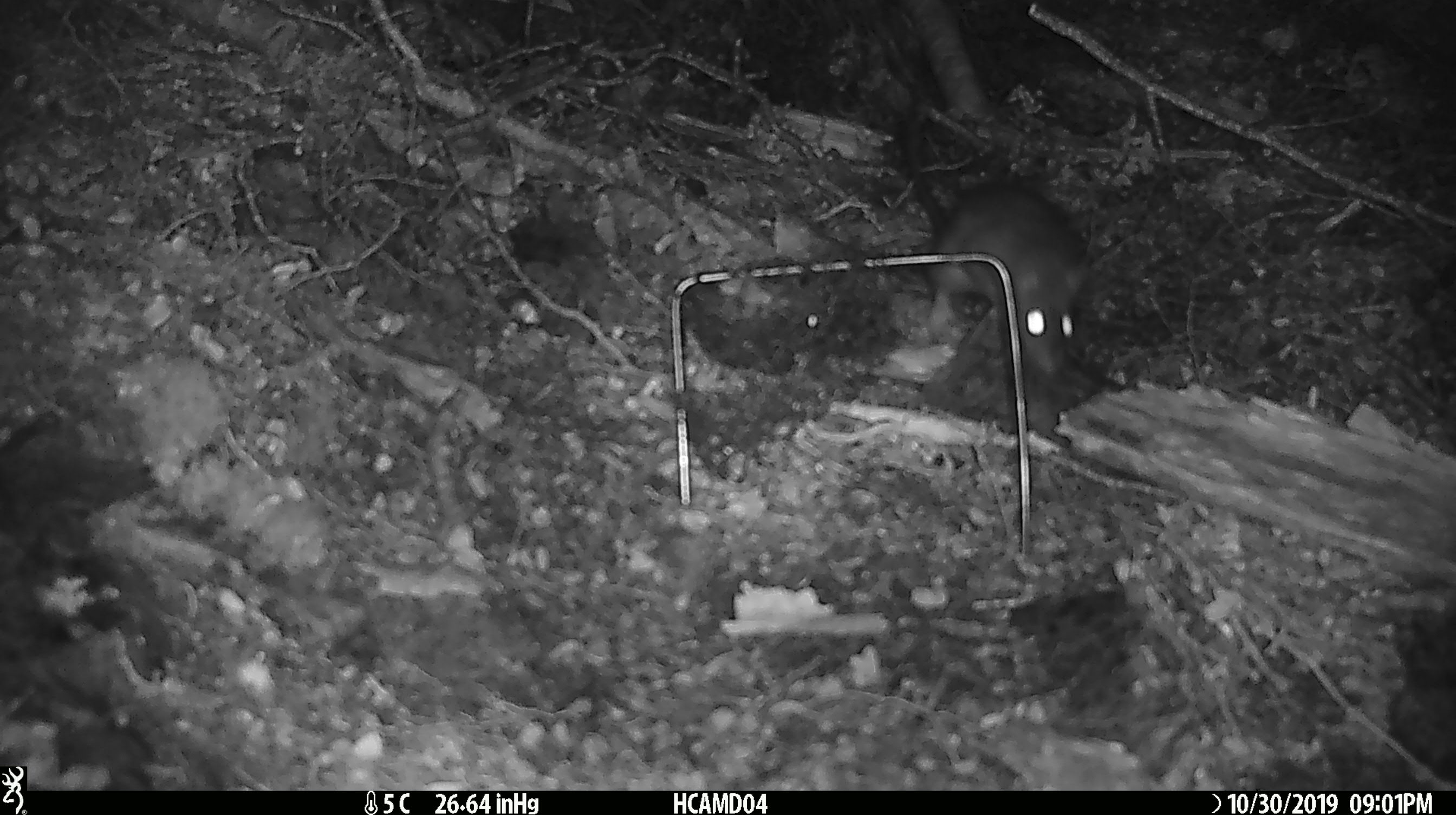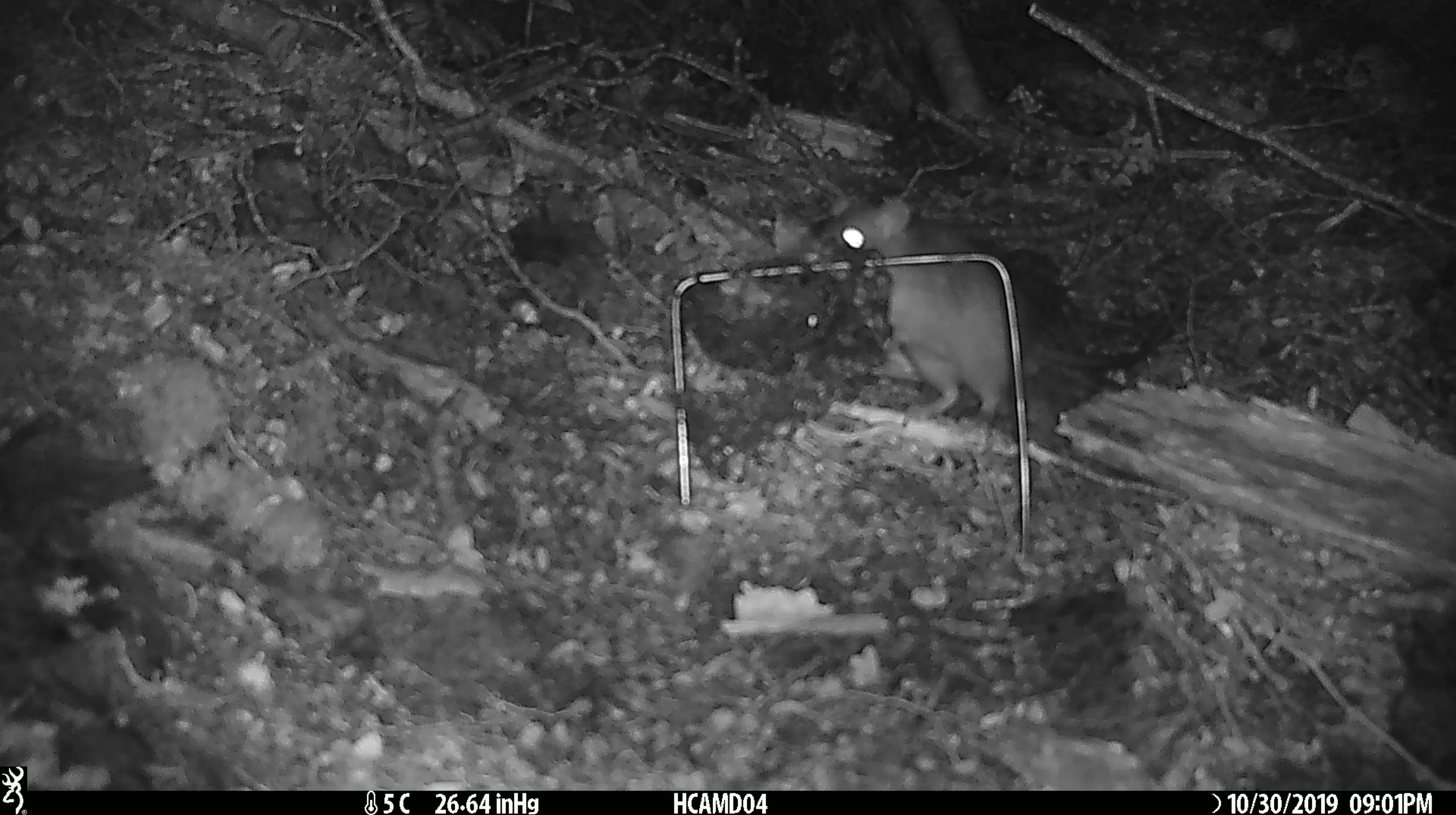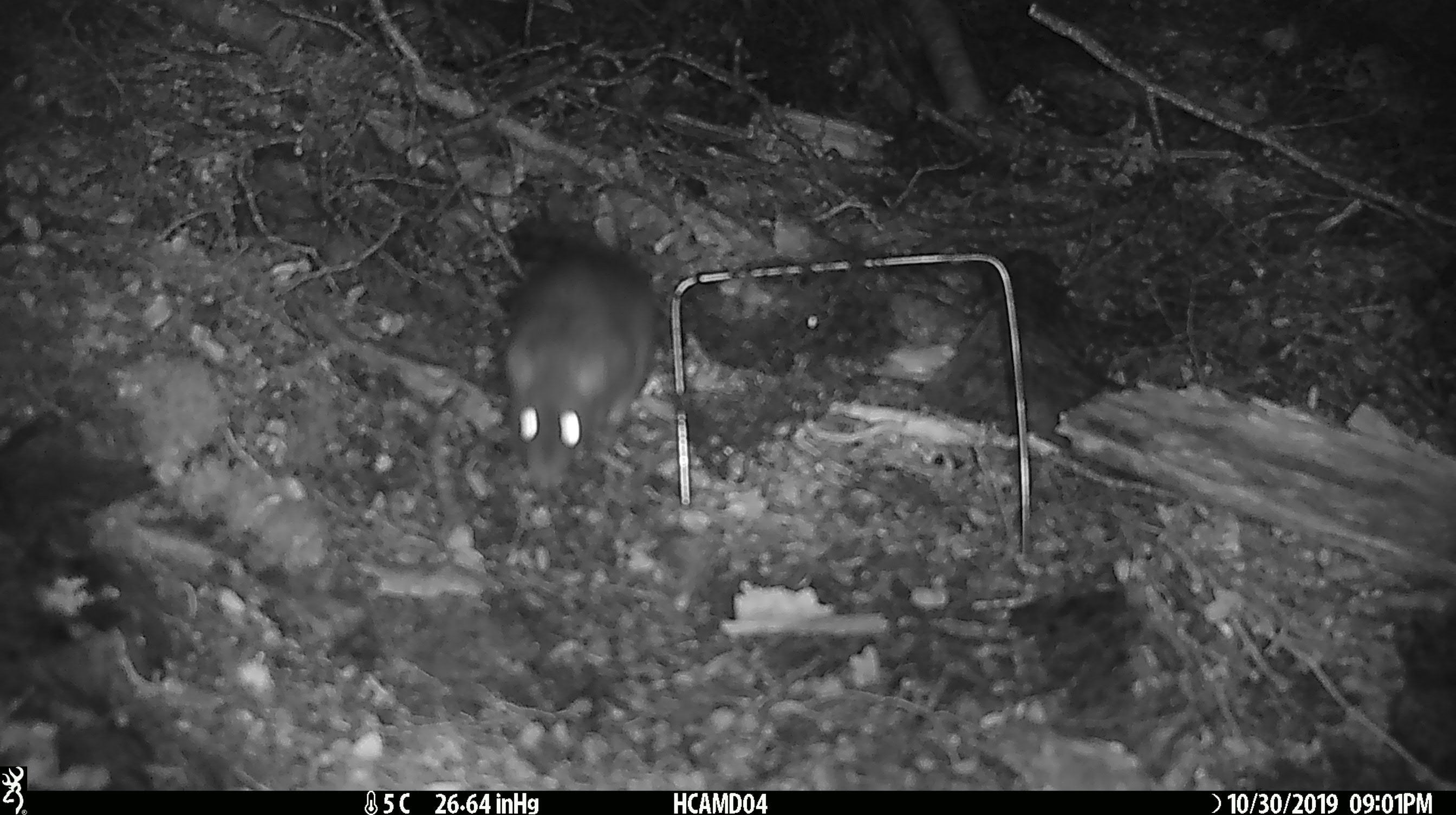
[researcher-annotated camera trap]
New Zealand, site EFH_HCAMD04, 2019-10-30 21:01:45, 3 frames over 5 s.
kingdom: Animalia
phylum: Chordata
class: Mammalia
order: Rodentia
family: Muridae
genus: Rattus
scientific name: Rattus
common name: rat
Rat (Rattus).